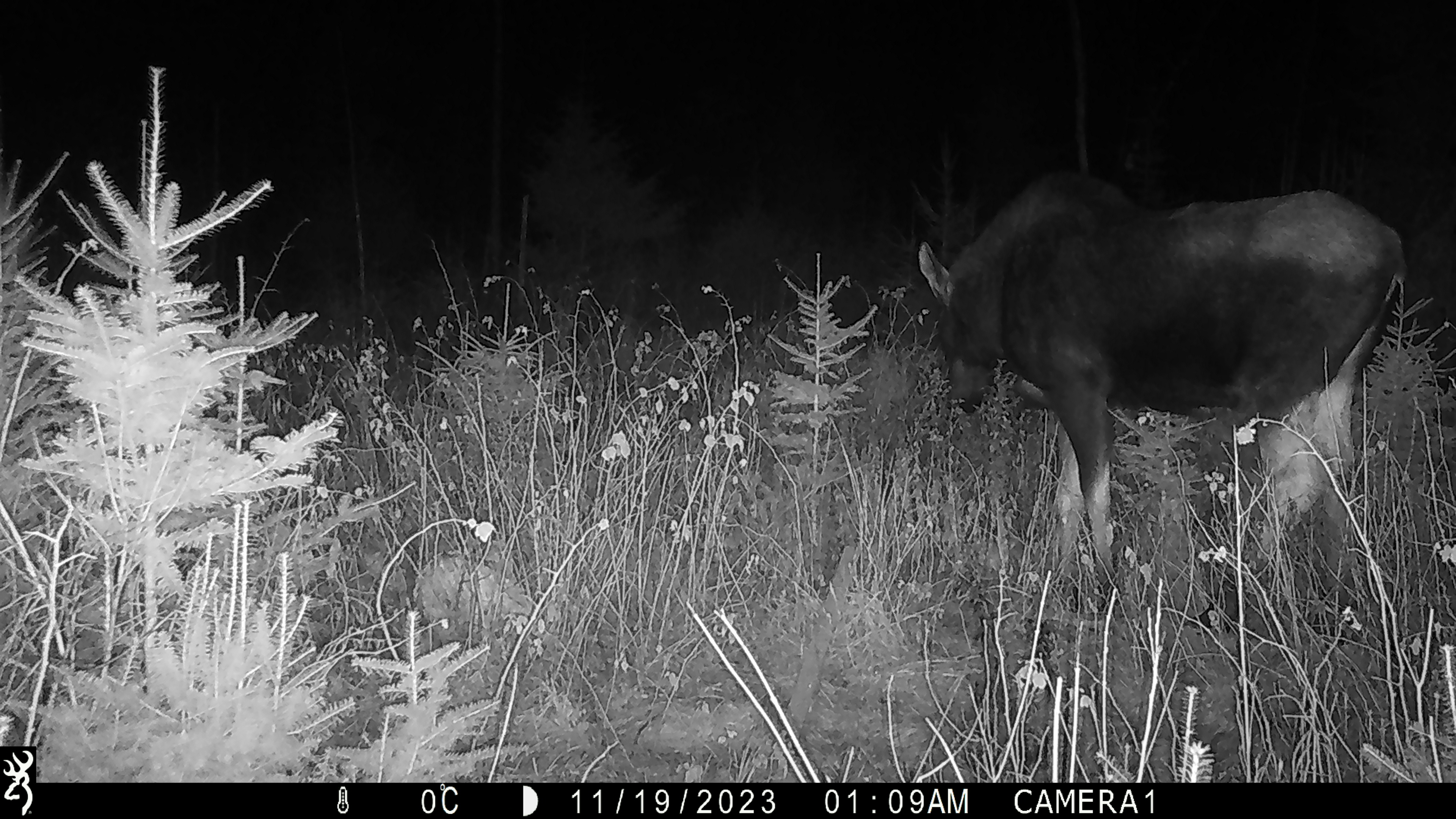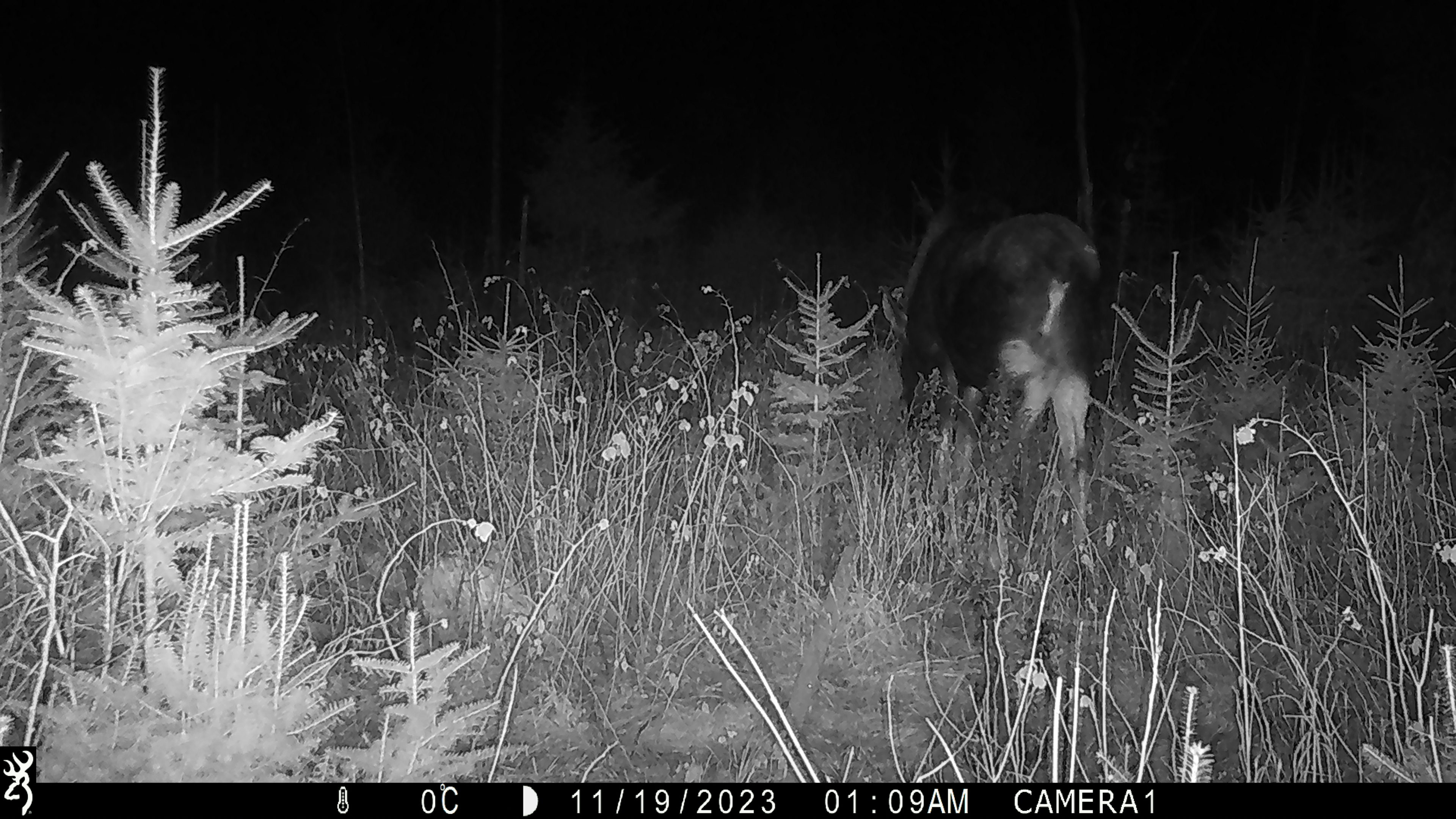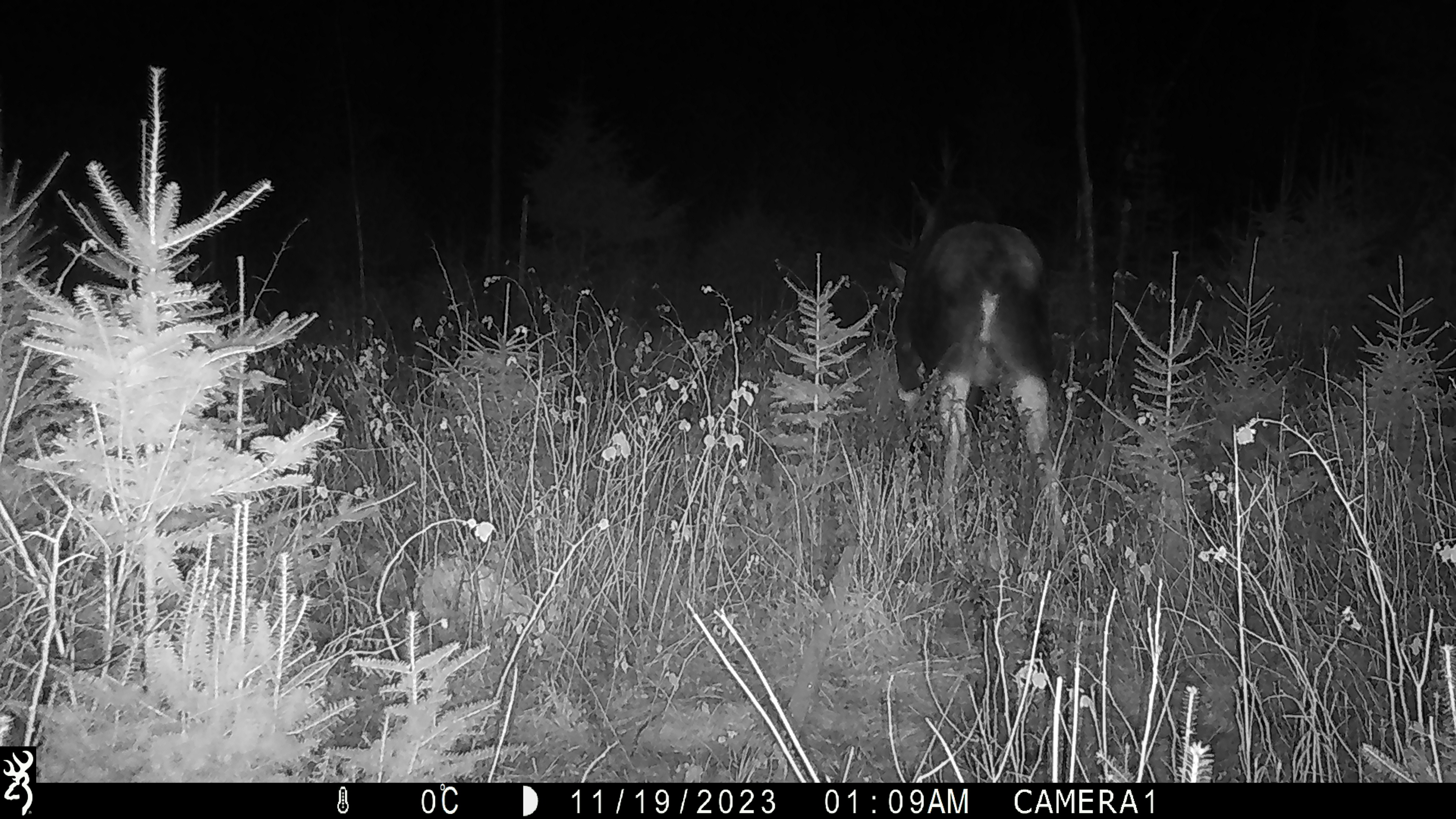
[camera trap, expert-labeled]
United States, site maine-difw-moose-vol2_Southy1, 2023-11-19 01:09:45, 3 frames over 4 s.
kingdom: Animalia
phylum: Chordata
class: Mammalia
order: Artiodactyla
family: Cervidae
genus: Alces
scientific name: Alces alces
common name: moose